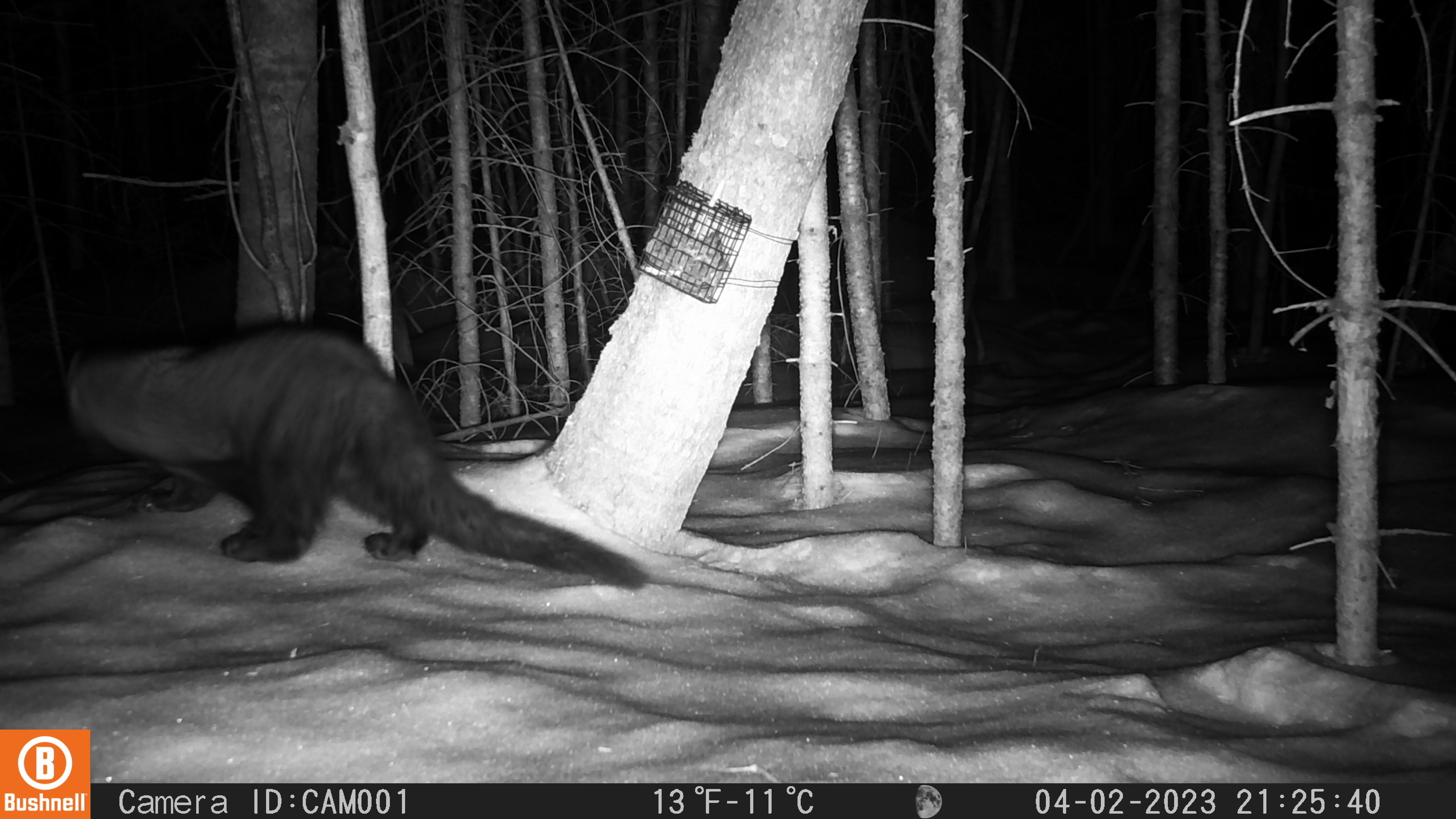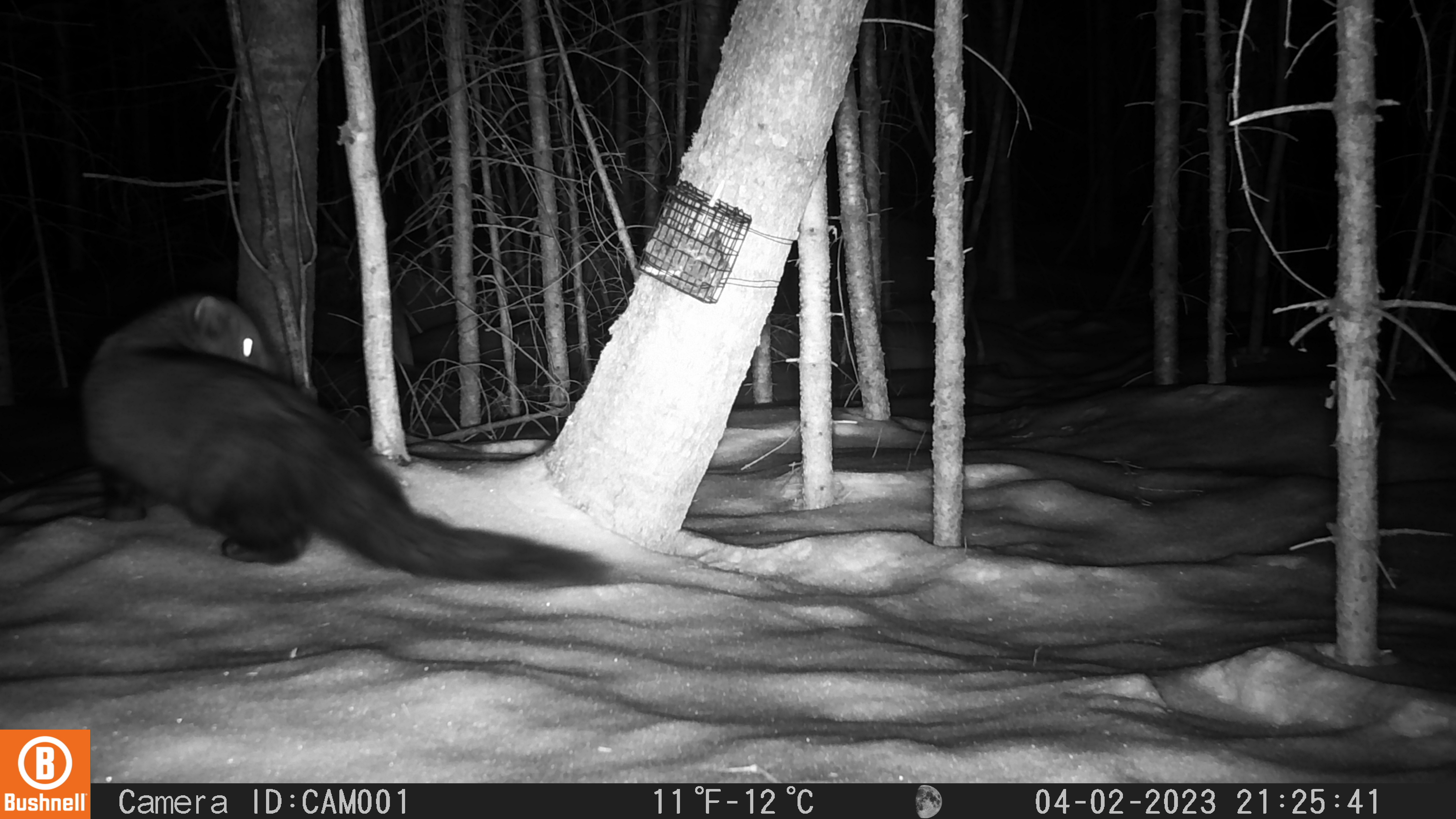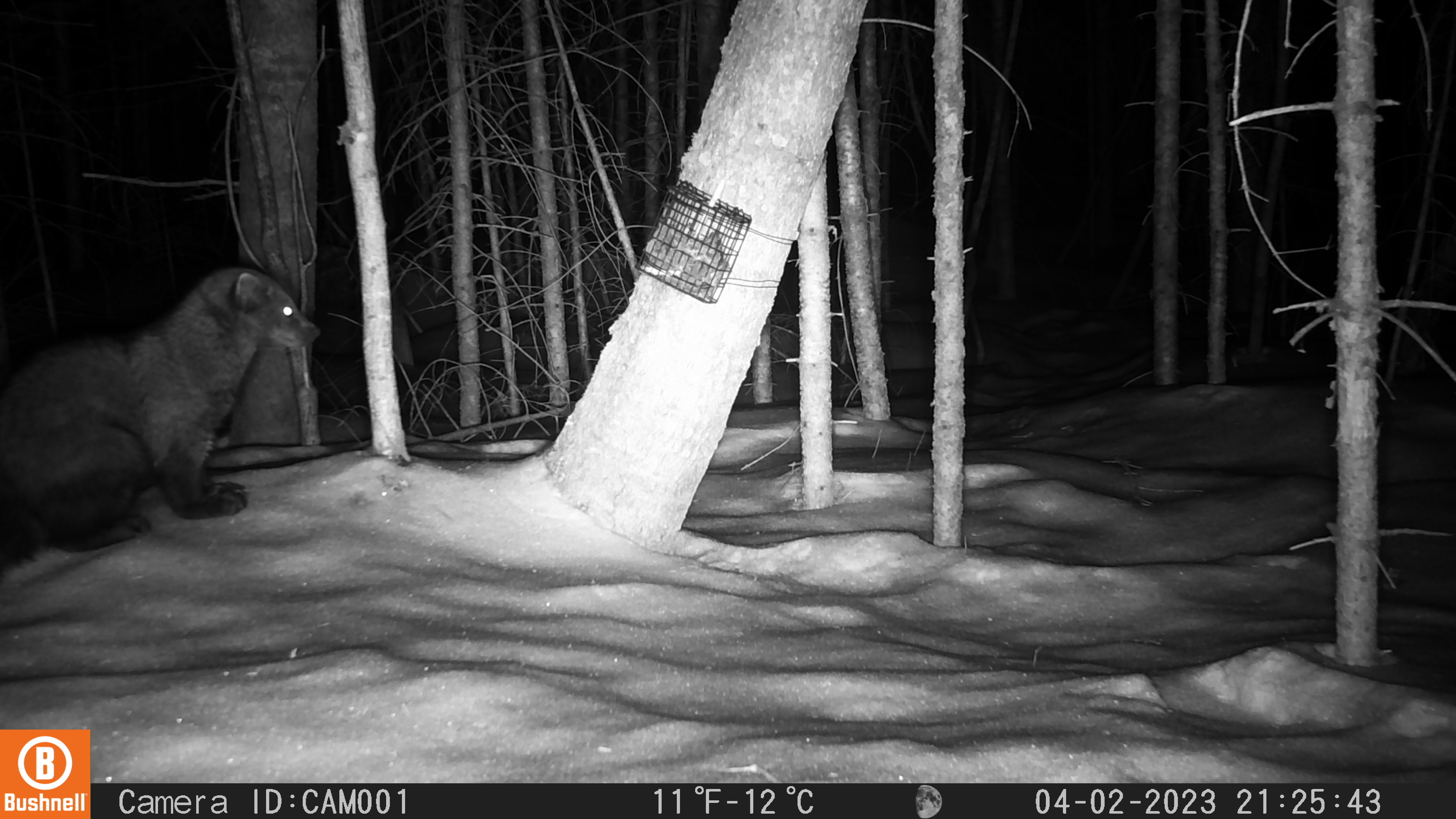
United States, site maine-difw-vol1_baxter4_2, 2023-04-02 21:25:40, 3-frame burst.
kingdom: Animalia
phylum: Chordata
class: Mammalia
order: Carnivora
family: Mustelidae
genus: Pekania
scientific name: Pekania pennanti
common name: fisher